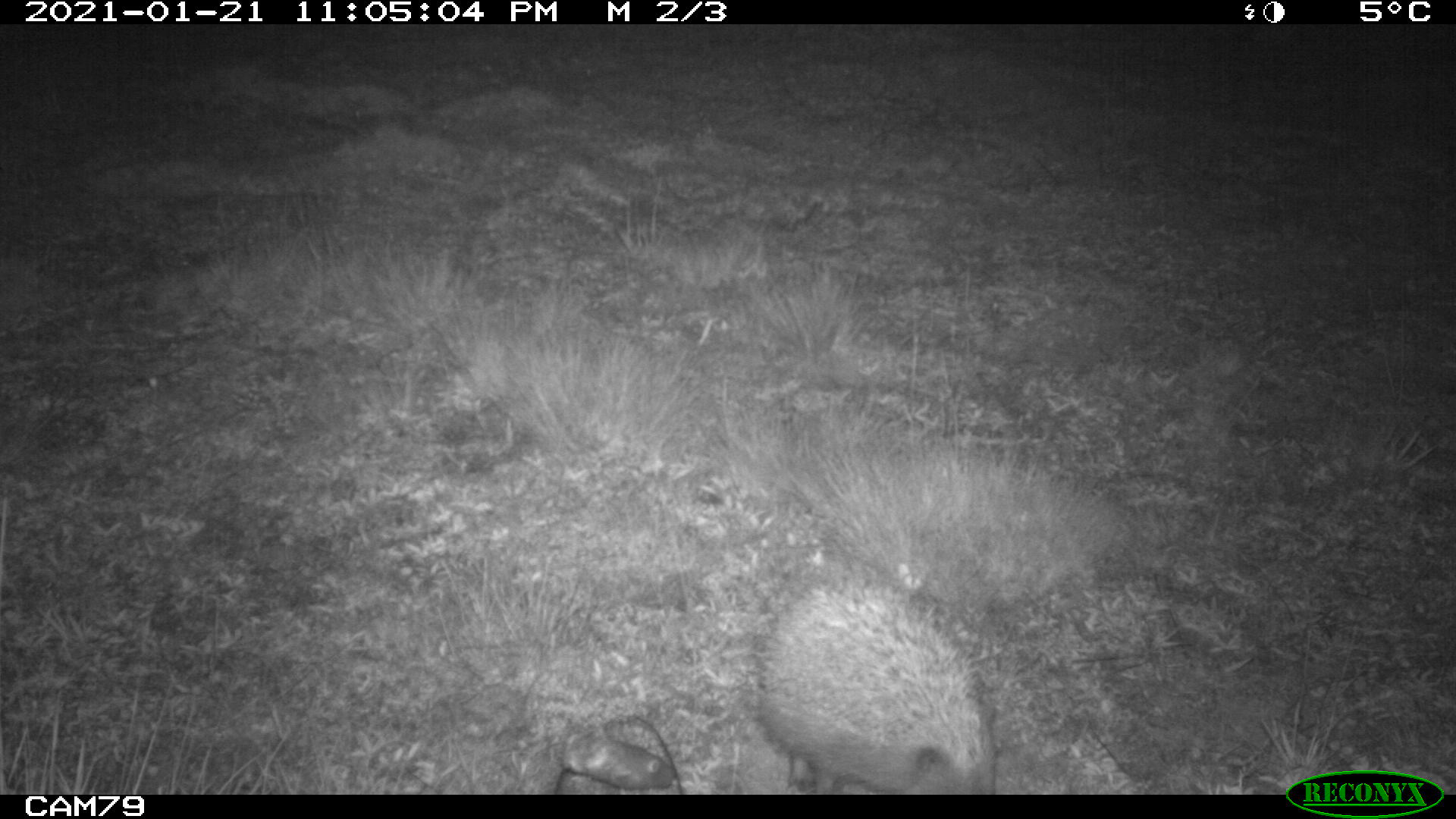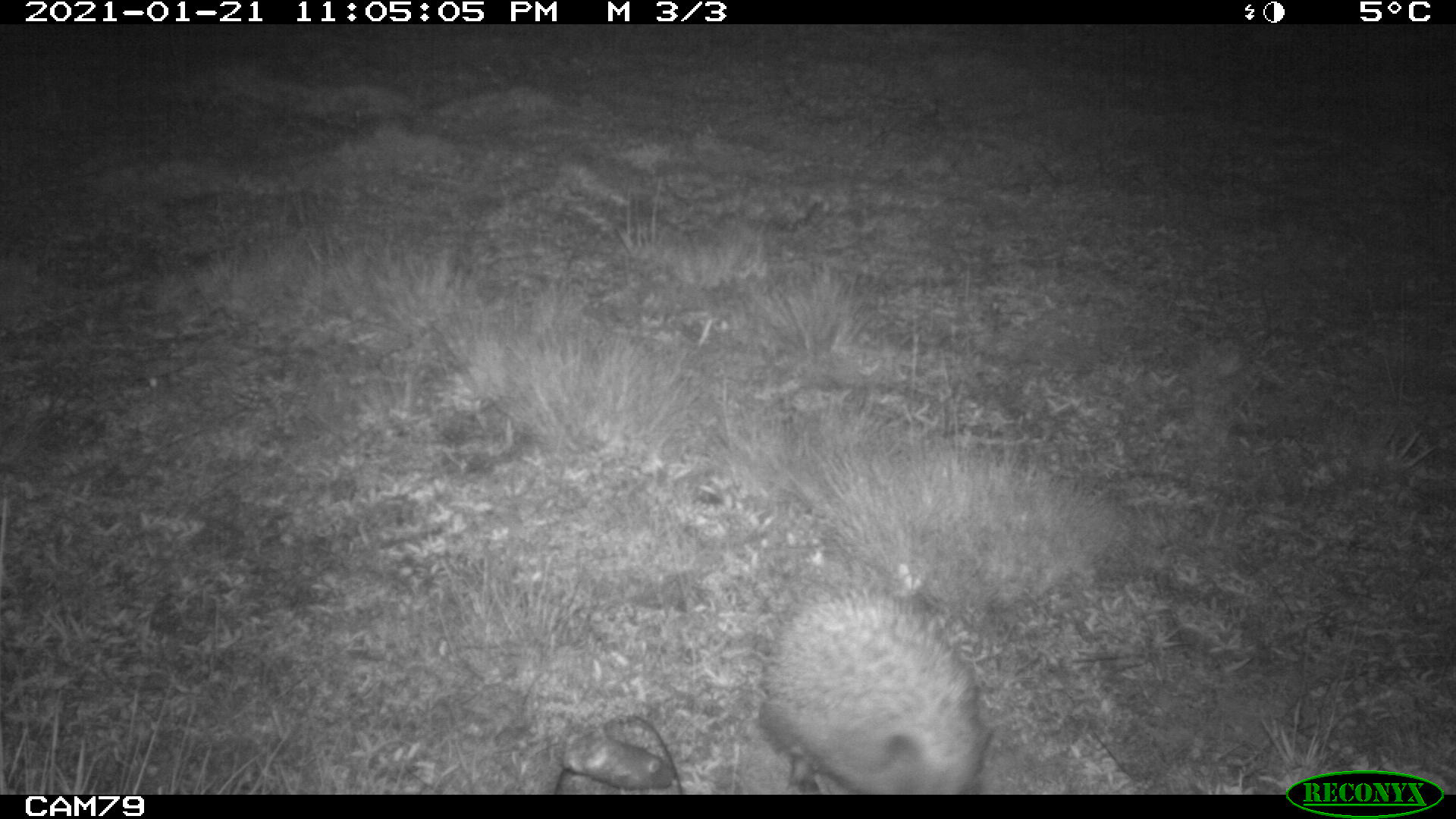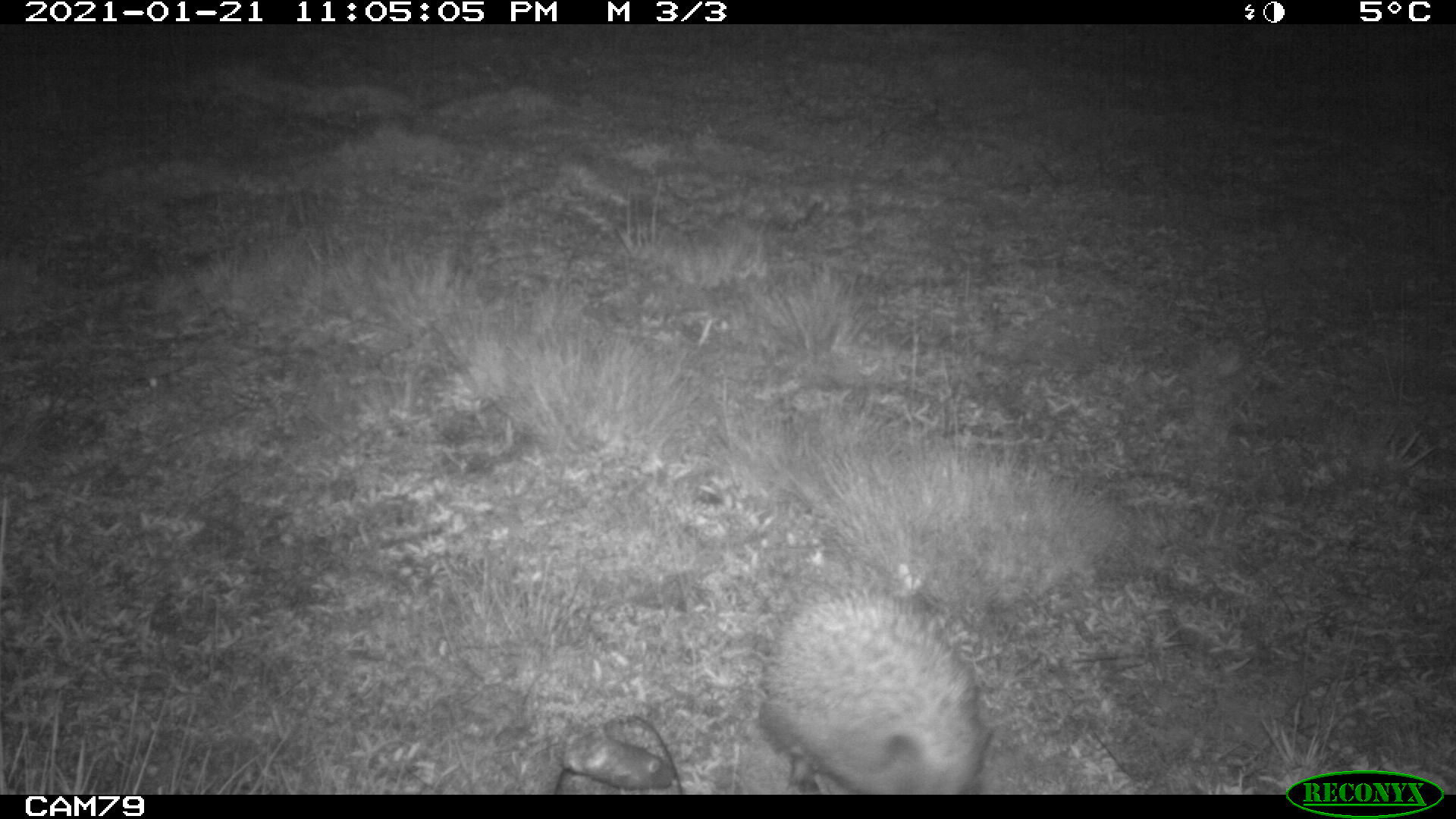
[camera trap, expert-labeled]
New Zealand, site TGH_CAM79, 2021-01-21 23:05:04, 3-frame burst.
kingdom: Animalia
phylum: Chordata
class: Mammalia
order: Eulipotyphla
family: Erinaceidae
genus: Erinaceus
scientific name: Erinaceus europaeus europaeus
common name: european hedgehog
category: hedgehog